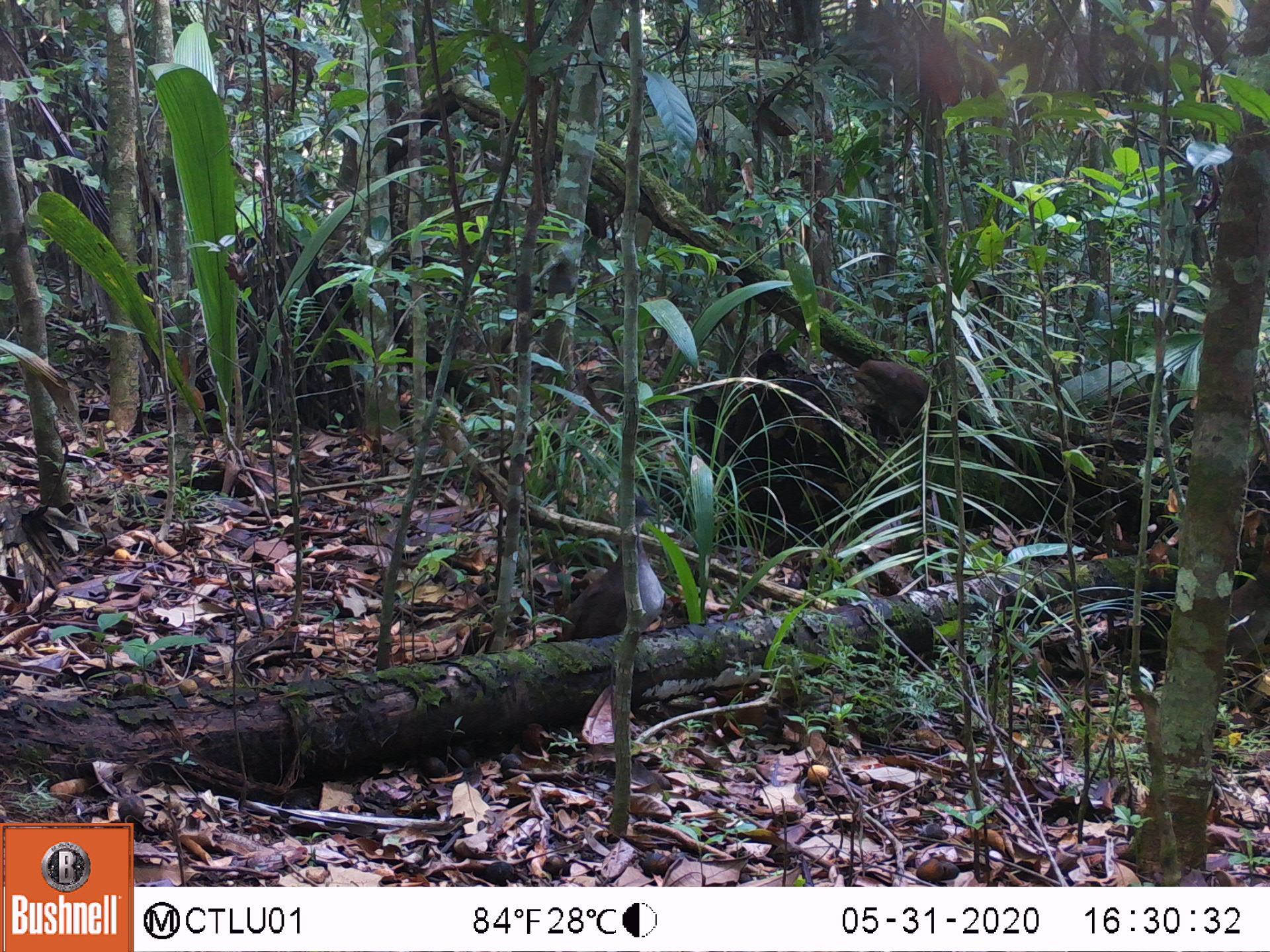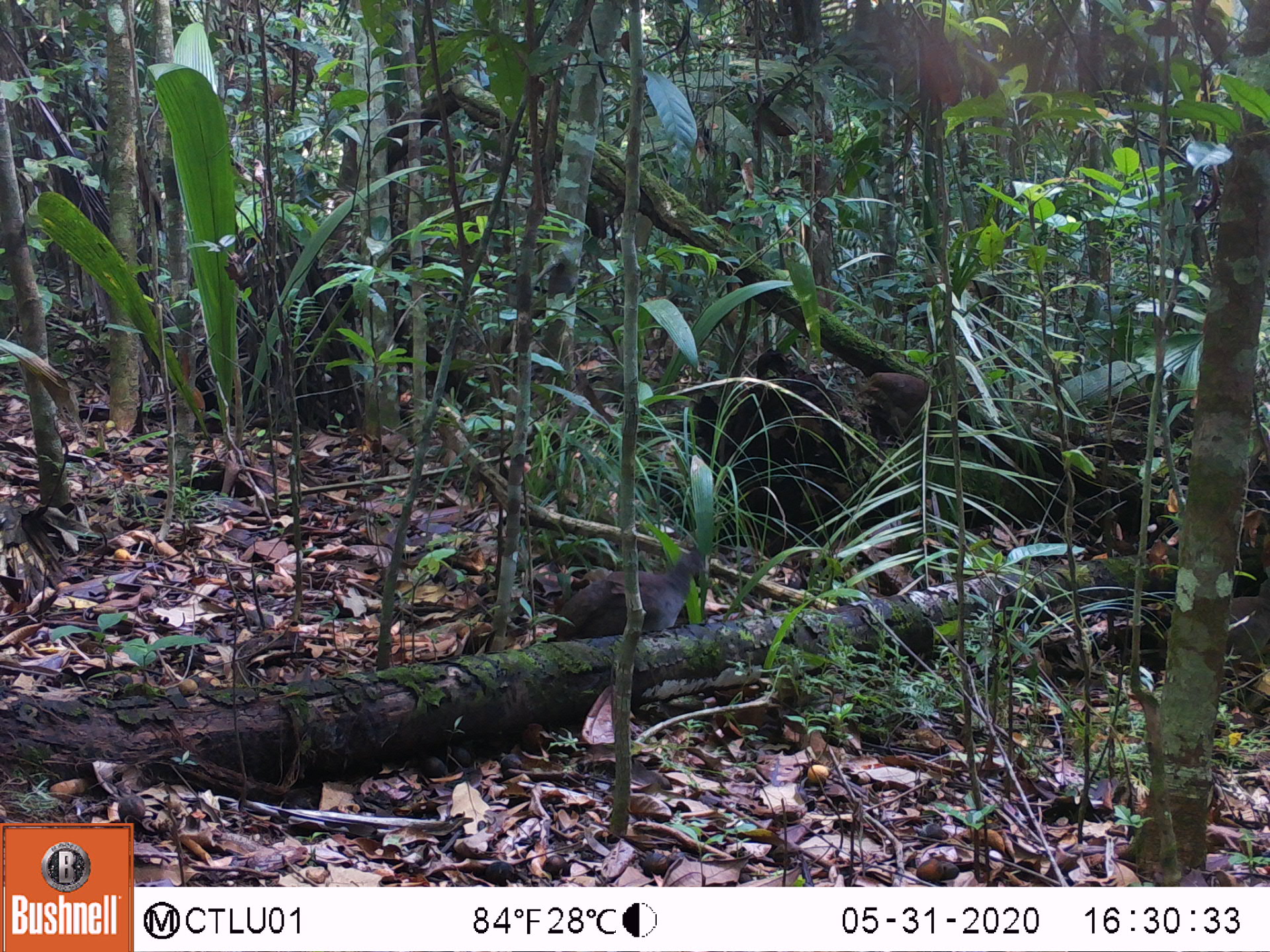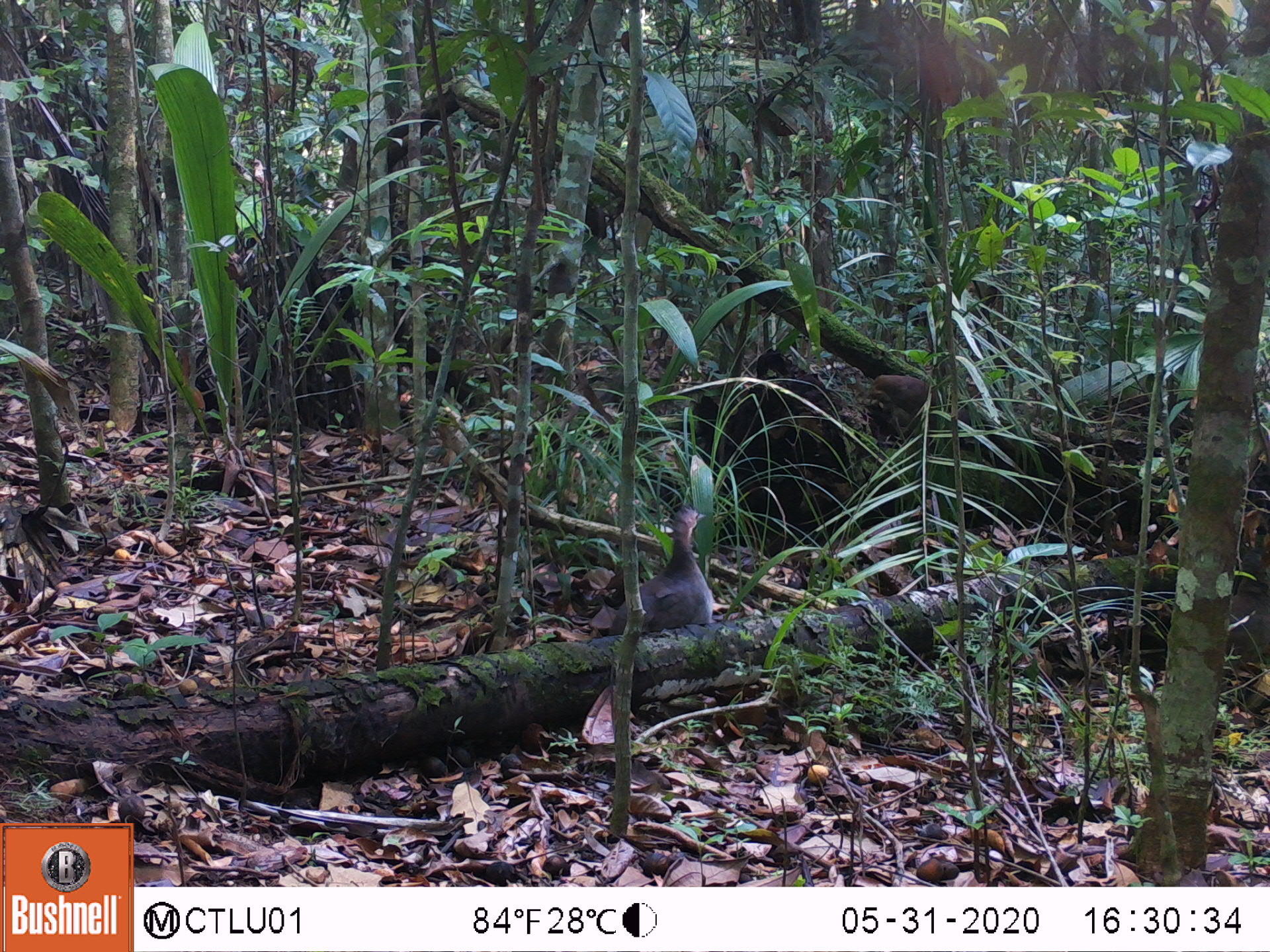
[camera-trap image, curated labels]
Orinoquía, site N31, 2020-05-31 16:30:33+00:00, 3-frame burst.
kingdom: Animalia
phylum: Chordata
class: Aves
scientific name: Aves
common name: bird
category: unknown bird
Unknown bird (bird) (Aves).